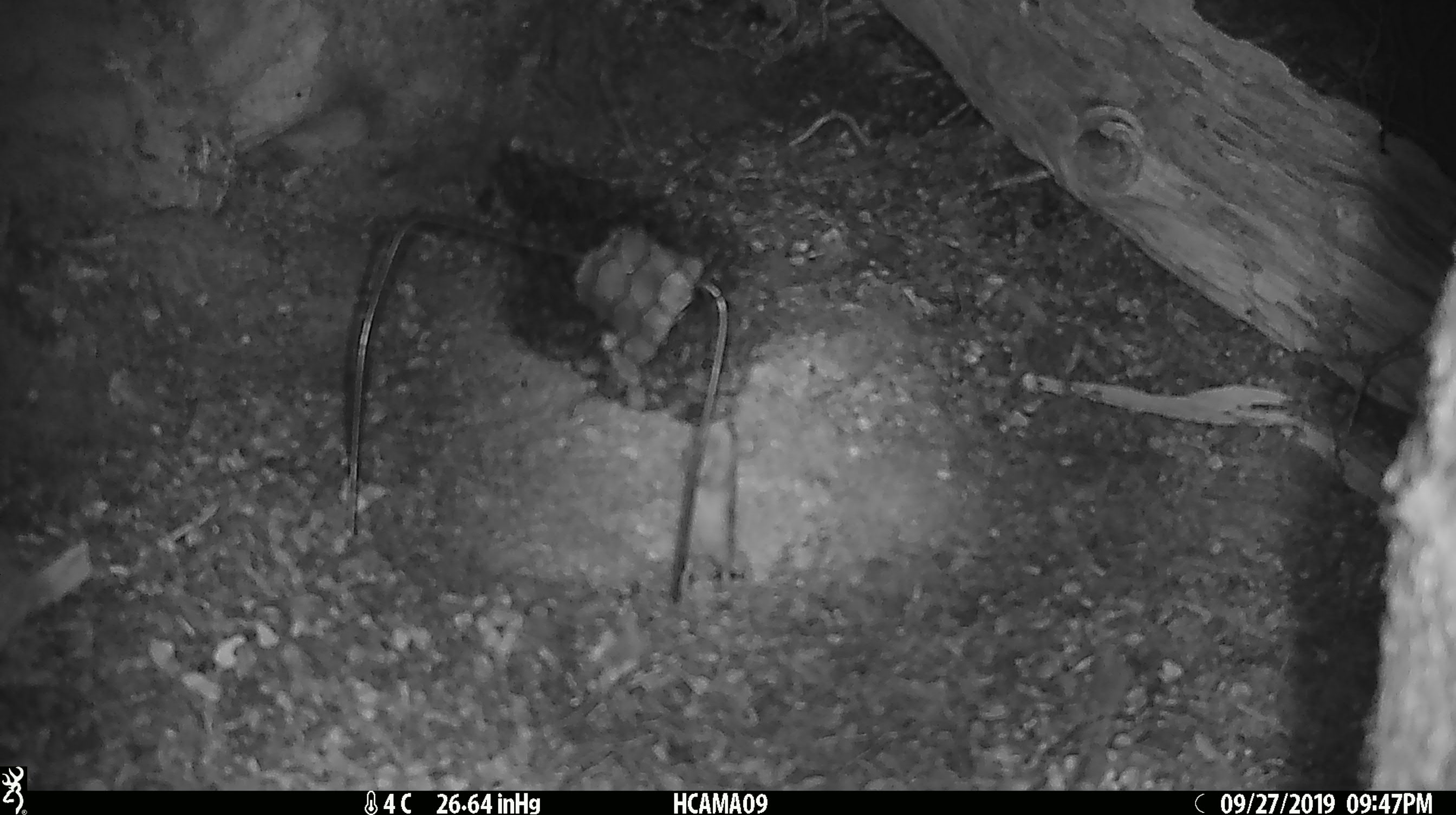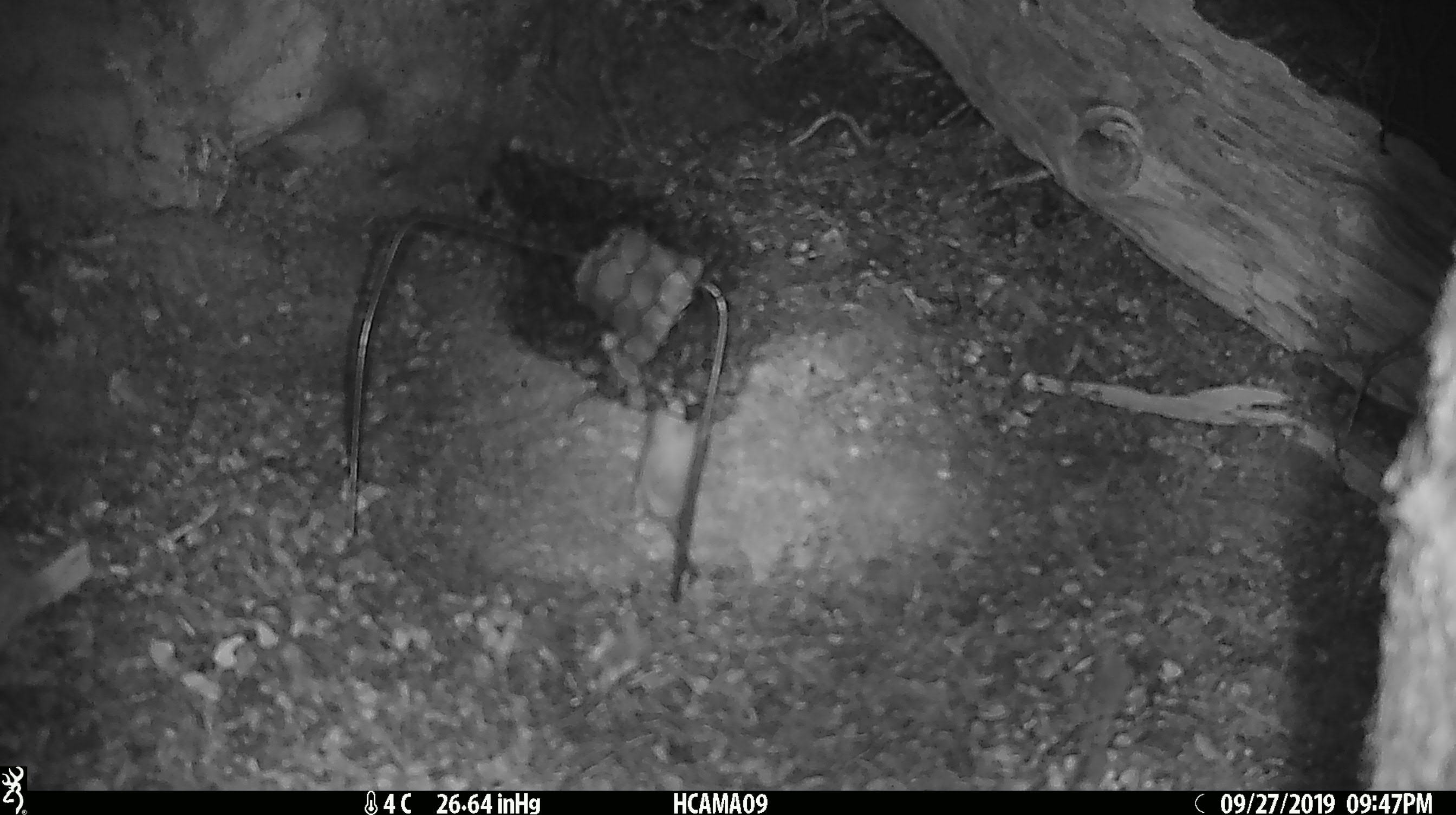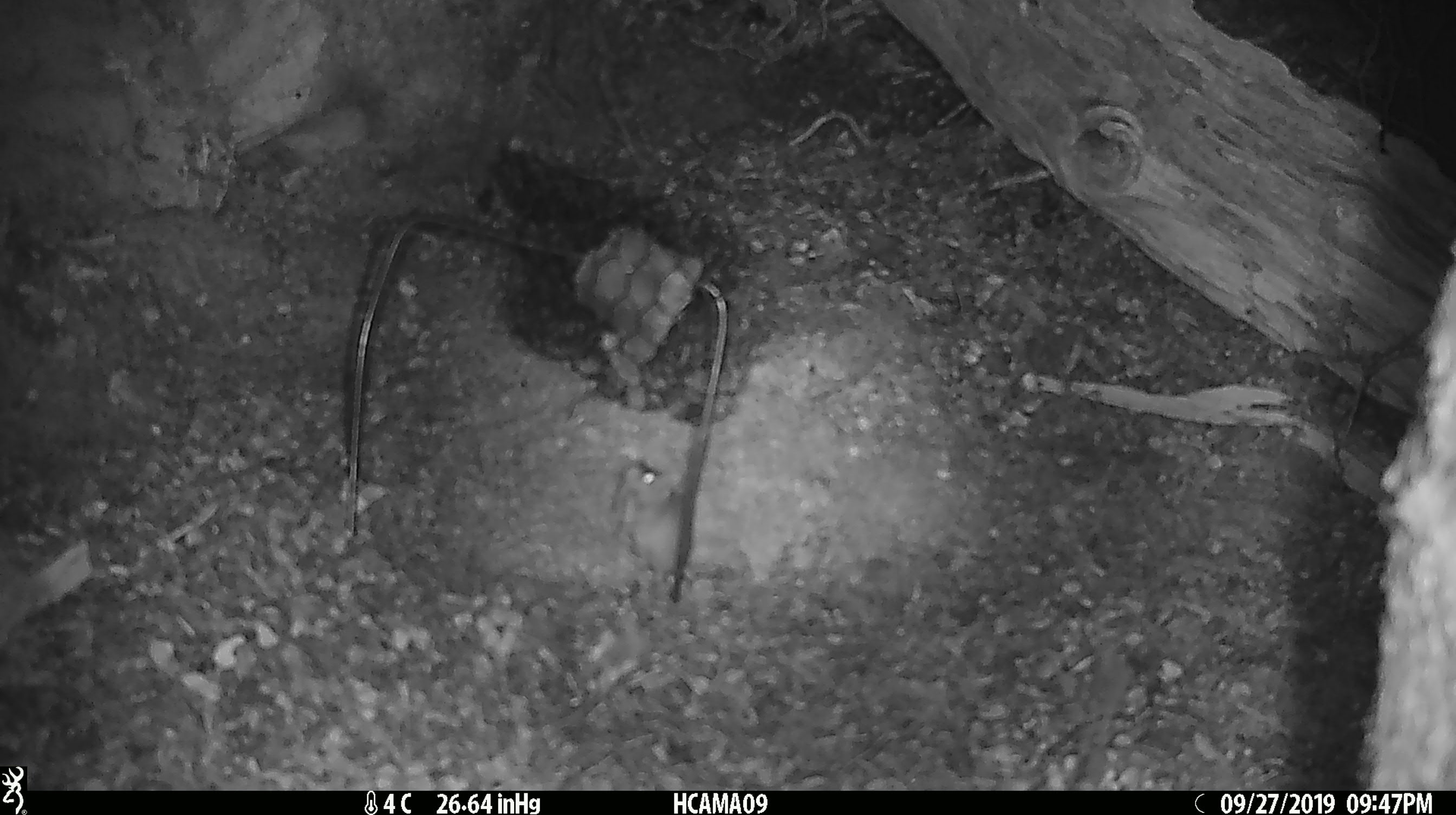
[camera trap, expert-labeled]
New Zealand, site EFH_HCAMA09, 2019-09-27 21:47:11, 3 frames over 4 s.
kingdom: Animalia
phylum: Chordata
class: Mammalia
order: Rodentia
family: Muridae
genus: Mus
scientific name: Mus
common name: mouse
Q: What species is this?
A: Mouse (Mus).